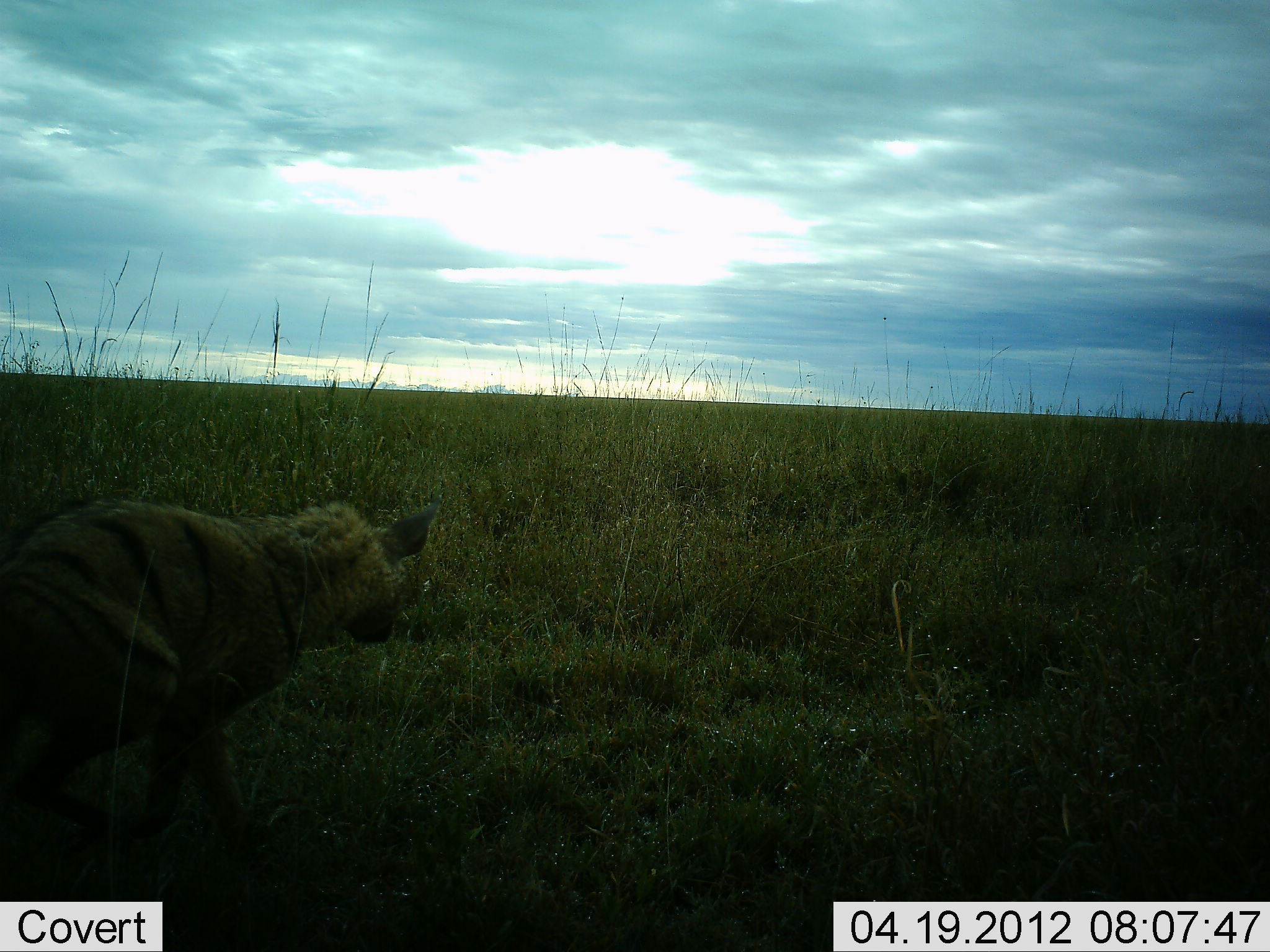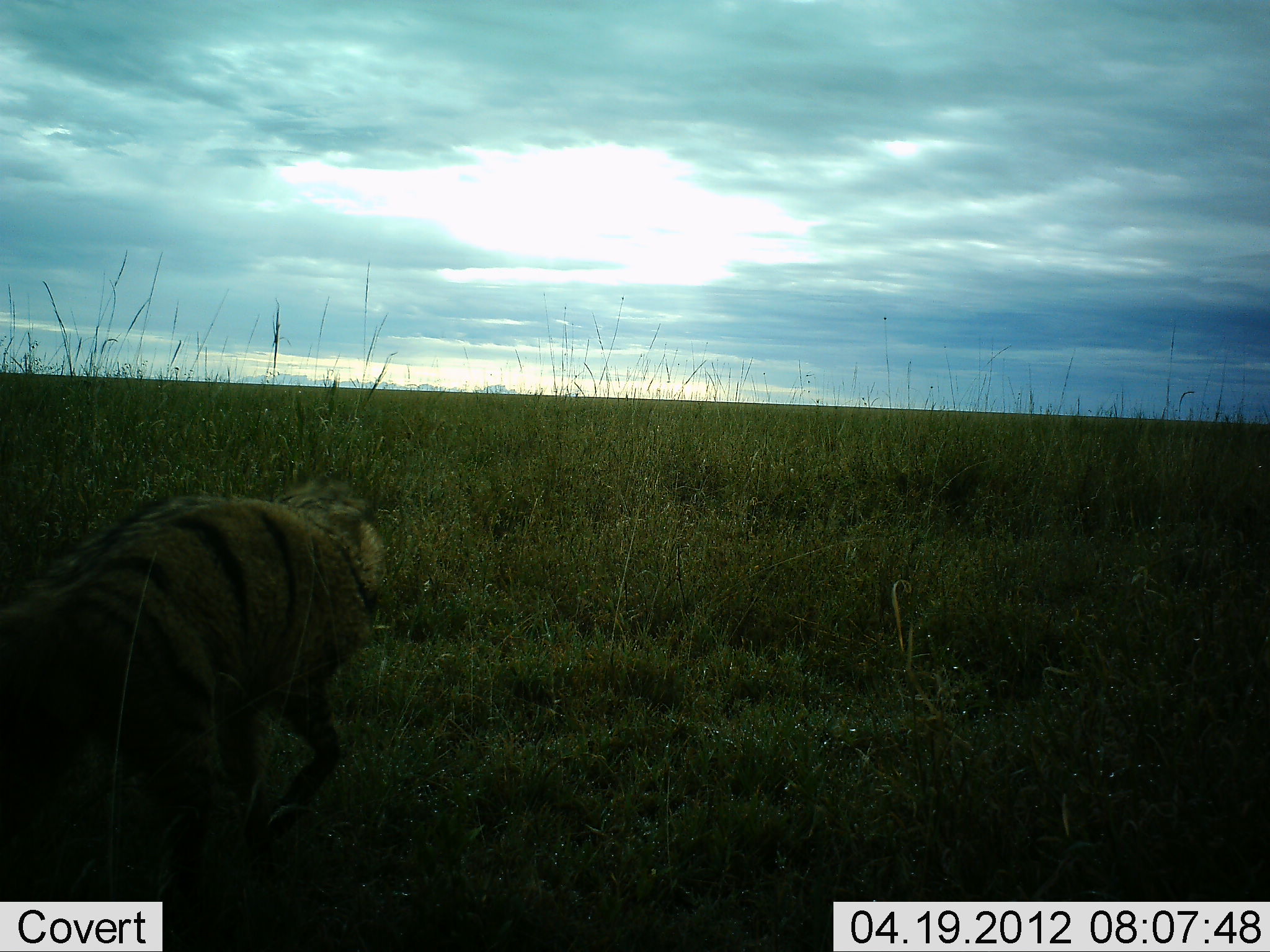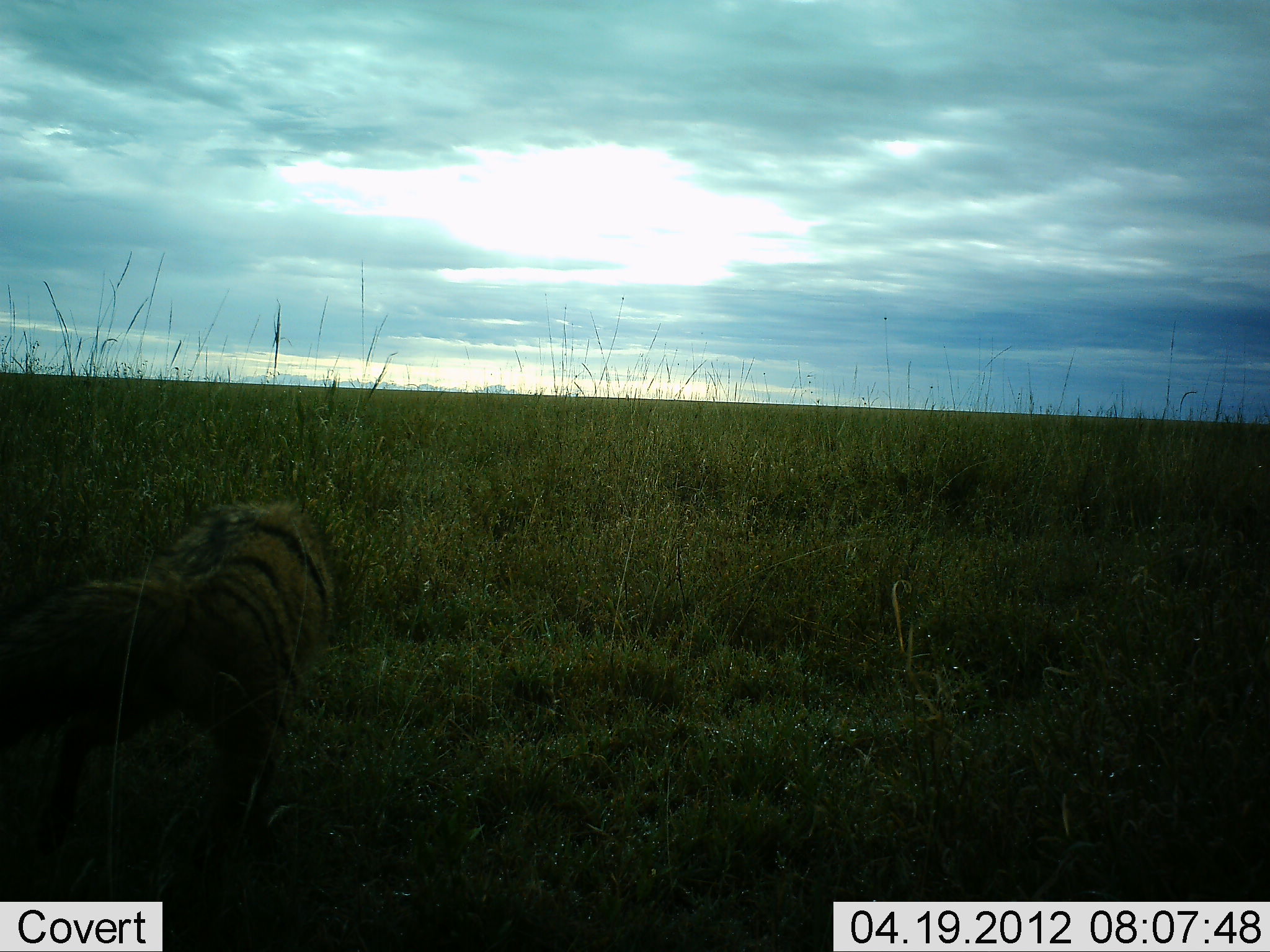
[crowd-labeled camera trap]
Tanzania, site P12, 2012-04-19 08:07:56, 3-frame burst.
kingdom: Animalia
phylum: Chordata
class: Mammalia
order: Carnivora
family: Hyaenidae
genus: Proteles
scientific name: Proteles cristatus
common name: aardwolf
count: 1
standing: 25%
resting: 0%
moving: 81%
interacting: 0%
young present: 0%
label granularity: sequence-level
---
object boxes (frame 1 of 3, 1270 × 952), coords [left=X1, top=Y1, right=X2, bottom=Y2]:
animal: [left=0, top=500, right=441, bottom=856]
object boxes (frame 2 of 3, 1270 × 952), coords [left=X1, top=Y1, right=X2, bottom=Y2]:
animal: [left=0, top=479, right=388, bottom=908]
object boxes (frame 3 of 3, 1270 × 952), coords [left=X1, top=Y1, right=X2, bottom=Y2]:
animal: [left=1, top=502, right=333, bottom=902]